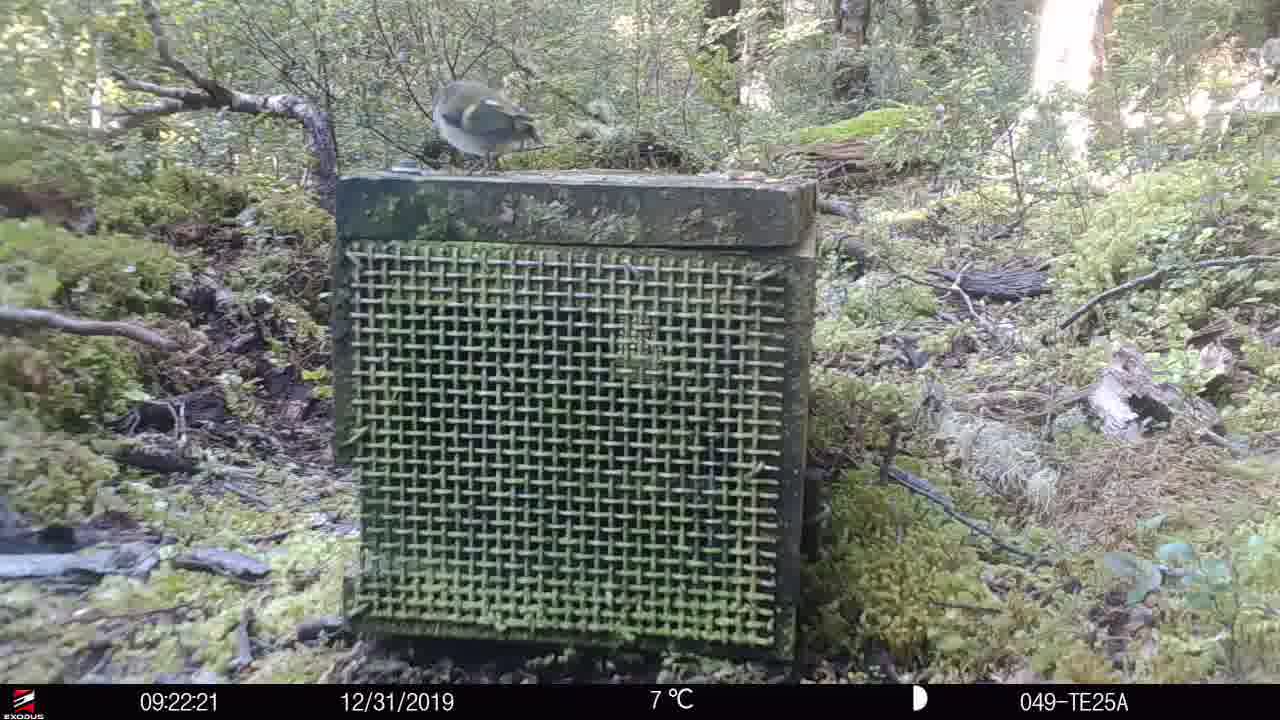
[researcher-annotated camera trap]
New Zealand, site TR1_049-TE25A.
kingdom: Animalia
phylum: Chordata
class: Aves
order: Passeriformes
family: Acanthisittidae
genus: Acanthisitta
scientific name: Acanthisitta chloris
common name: rifleman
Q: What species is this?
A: Rifleman (Acanthisitta chloris).